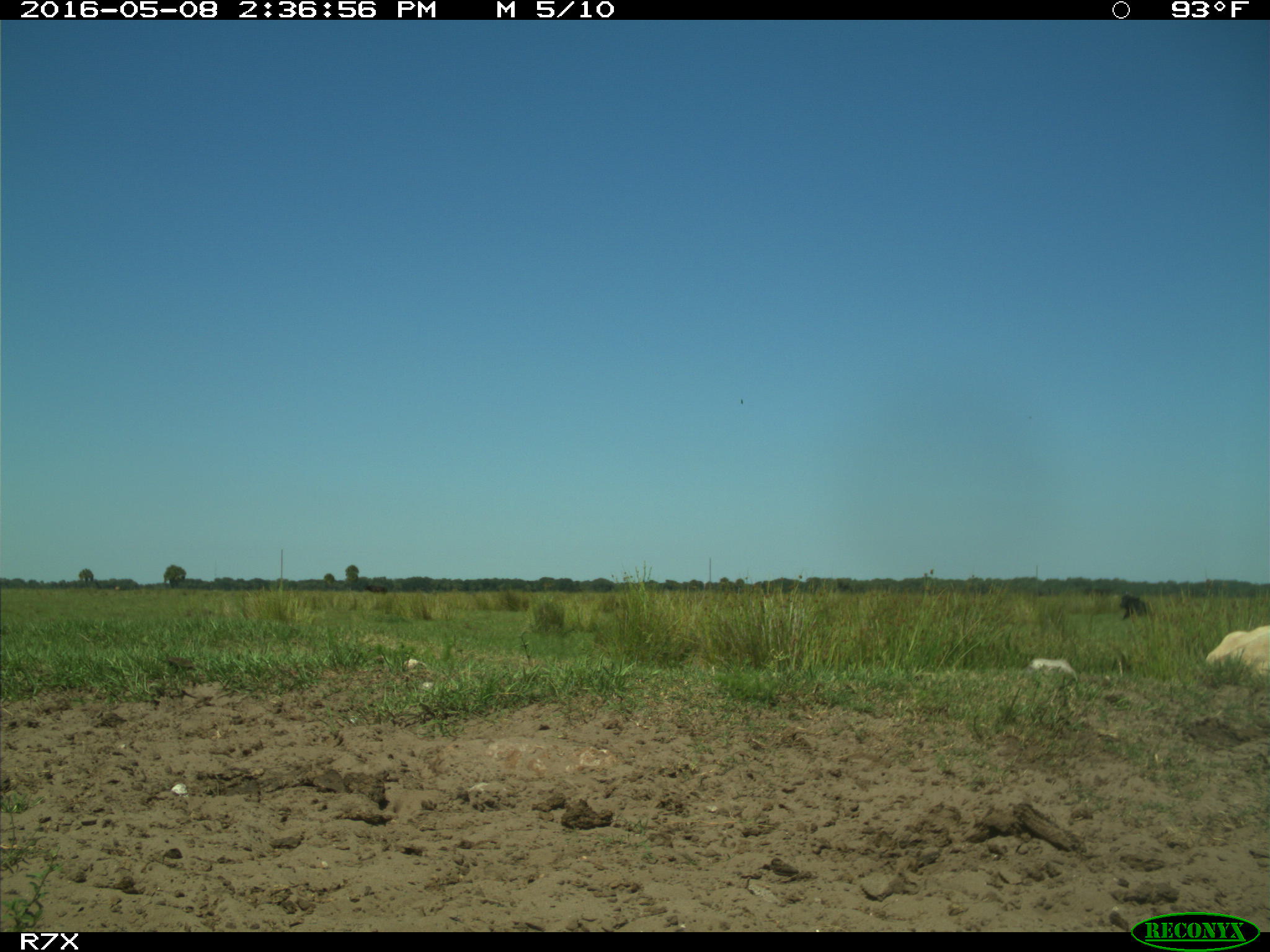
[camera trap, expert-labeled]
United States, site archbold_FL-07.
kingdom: Animalia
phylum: Chordata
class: Mammalia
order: Artiodactyla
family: Bovidae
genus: Bos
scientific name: Bos taurus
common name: domestic cow